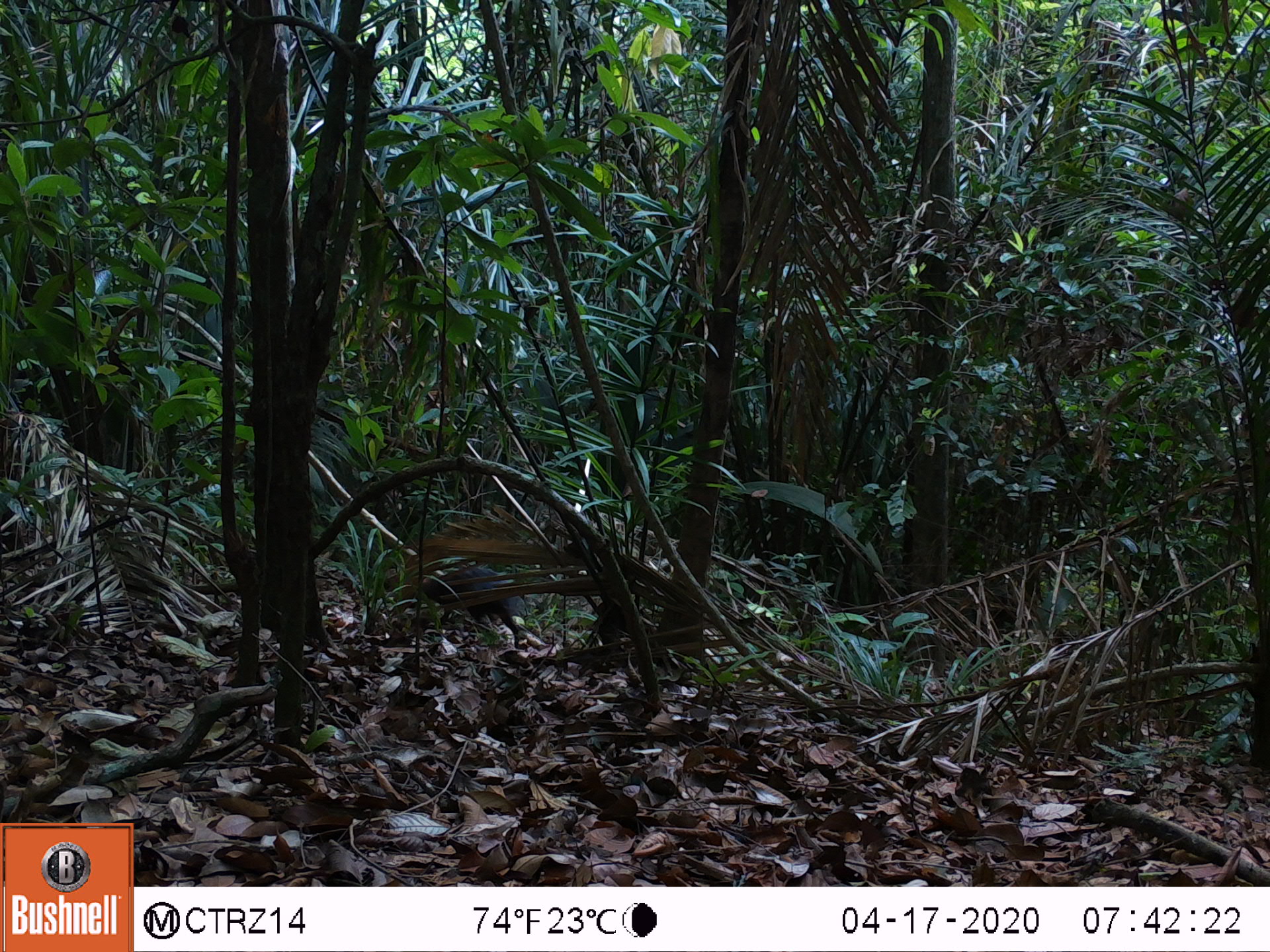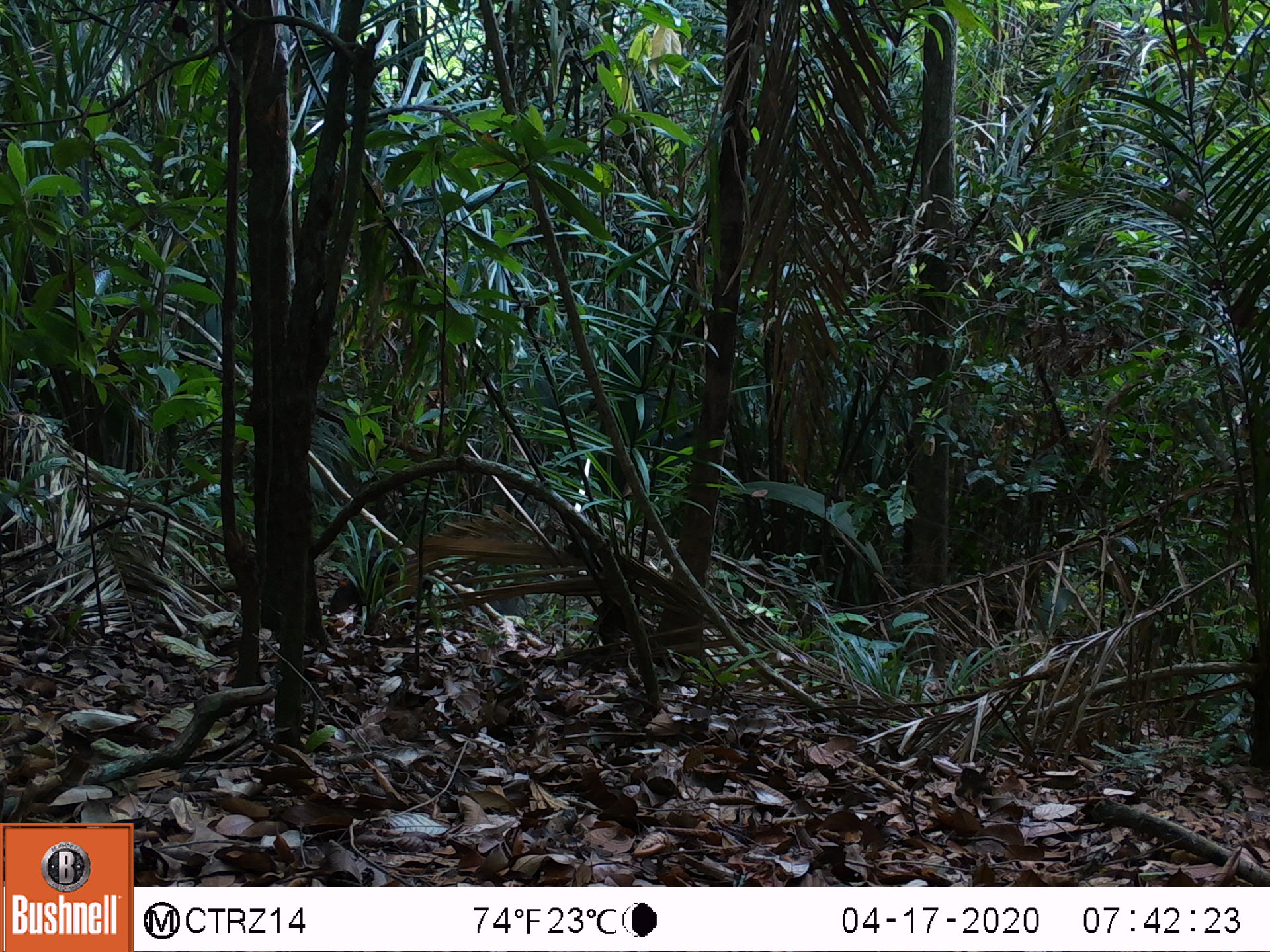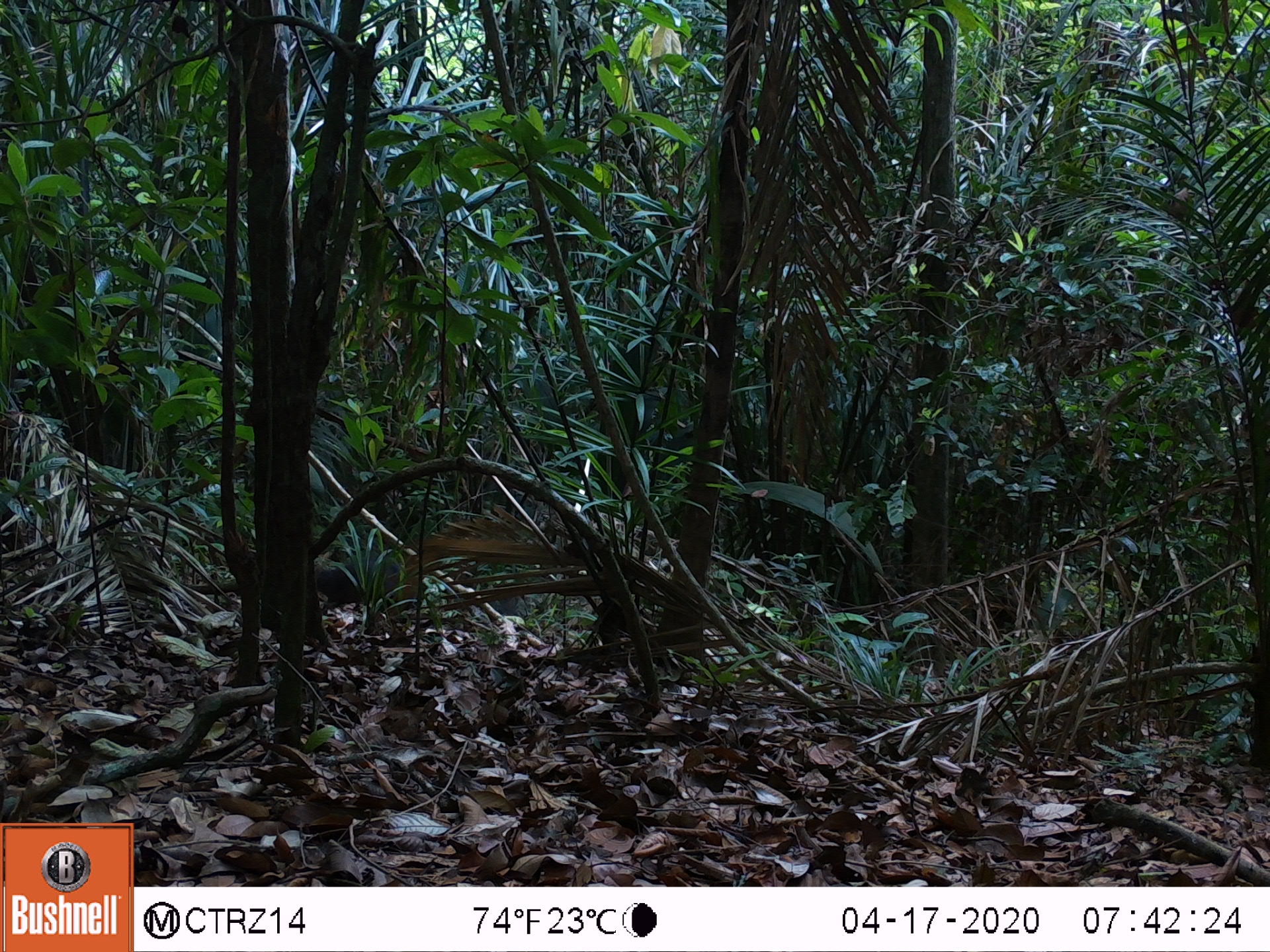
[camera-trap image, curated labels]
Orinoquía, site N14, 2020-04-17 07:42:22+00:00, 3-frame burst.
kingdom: Animalia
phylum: Chordata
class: Mammalia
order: Rodentia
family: Dasyproctidae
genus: Dasyprocta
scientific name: Dasyprocta fuliginosa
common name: black agouti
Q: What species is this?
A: Black agouti (Dasyprocta fuliginosa).